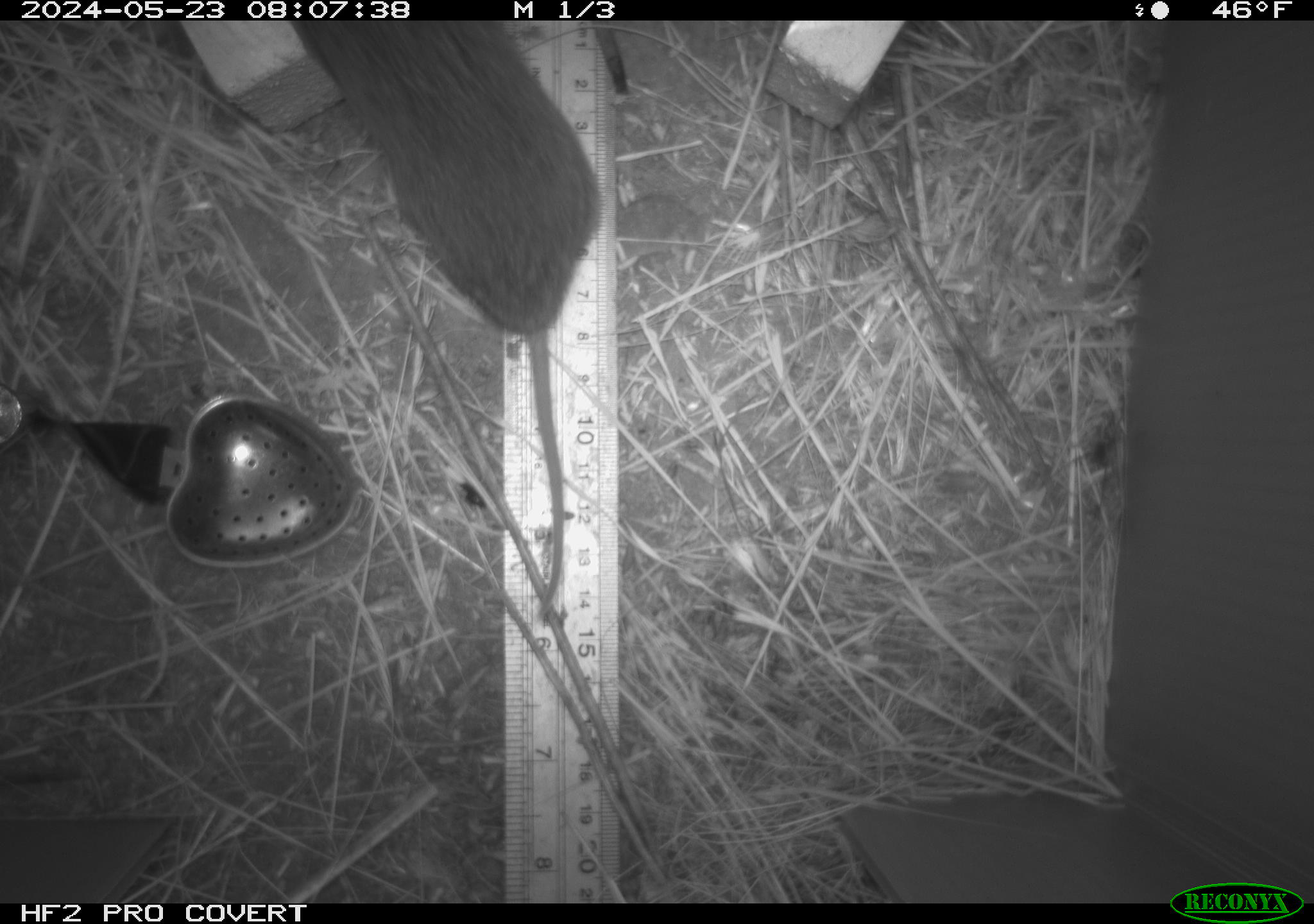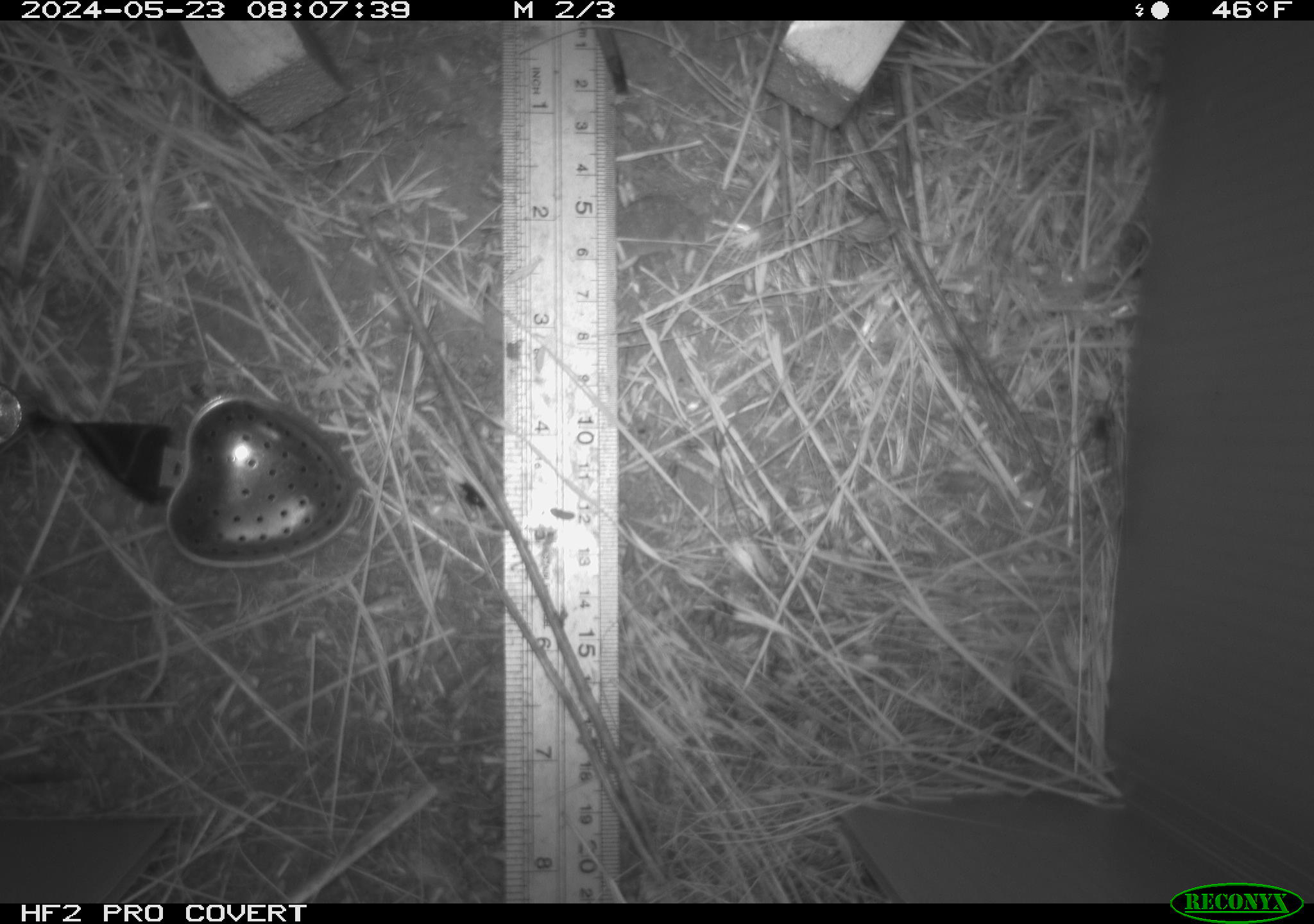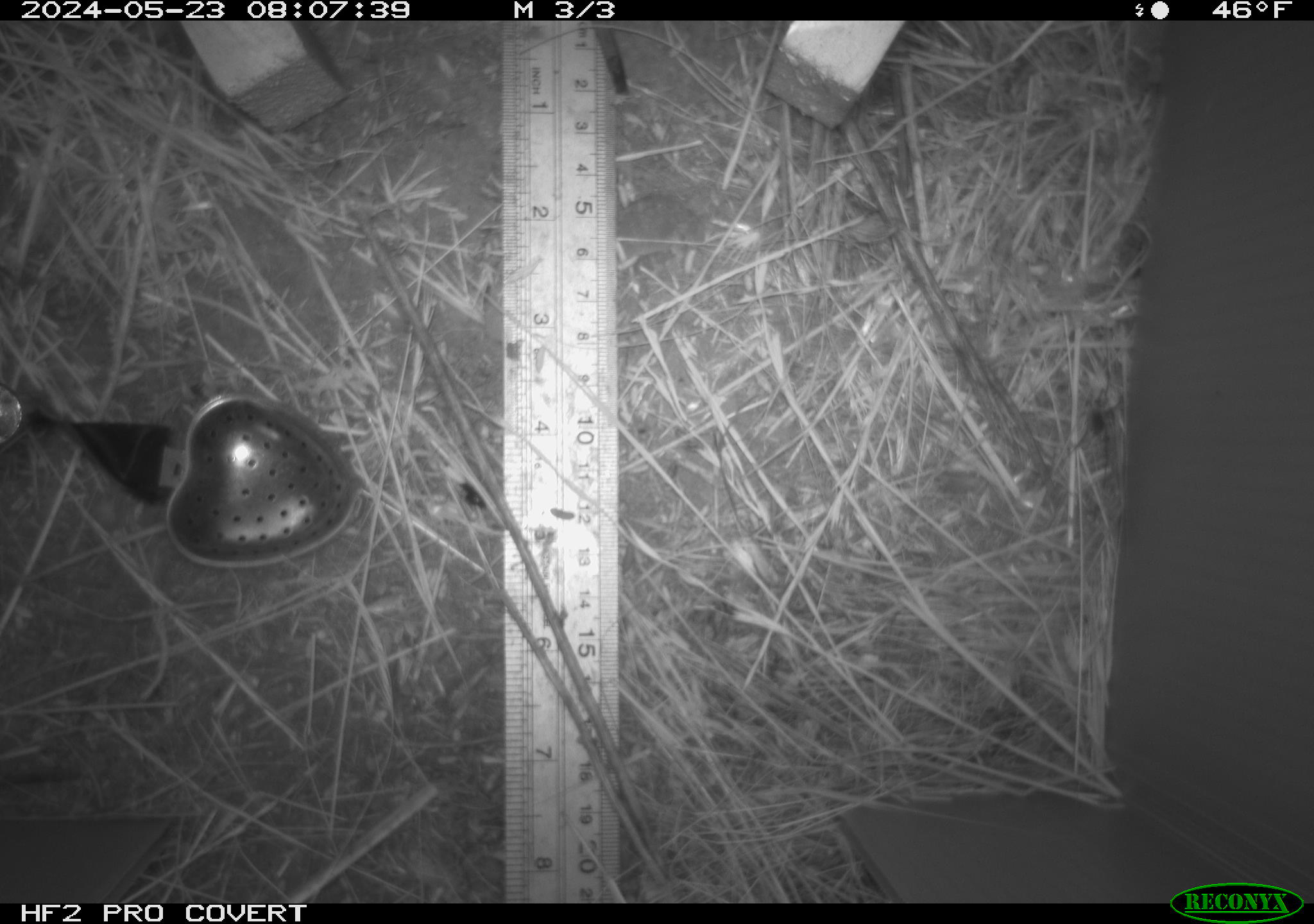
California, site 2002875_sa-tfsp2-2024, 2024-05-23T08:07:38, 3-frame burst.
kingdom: Animalia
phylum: Chordata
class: Mammalia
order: Rodentia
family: Cricetidae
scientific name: Arvicolinae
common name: voles, lemmings, and muskrats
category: arvicolinae subfamily